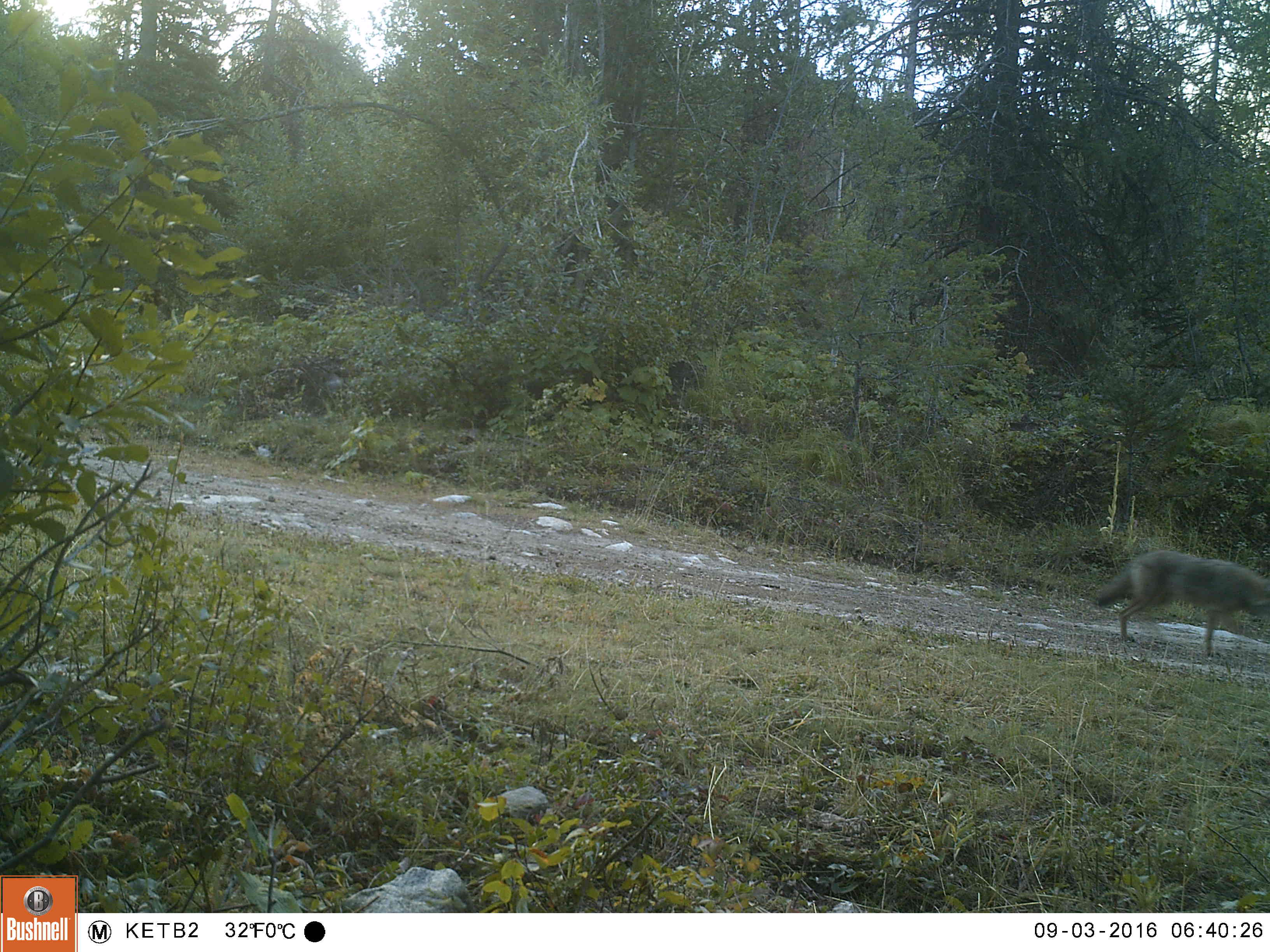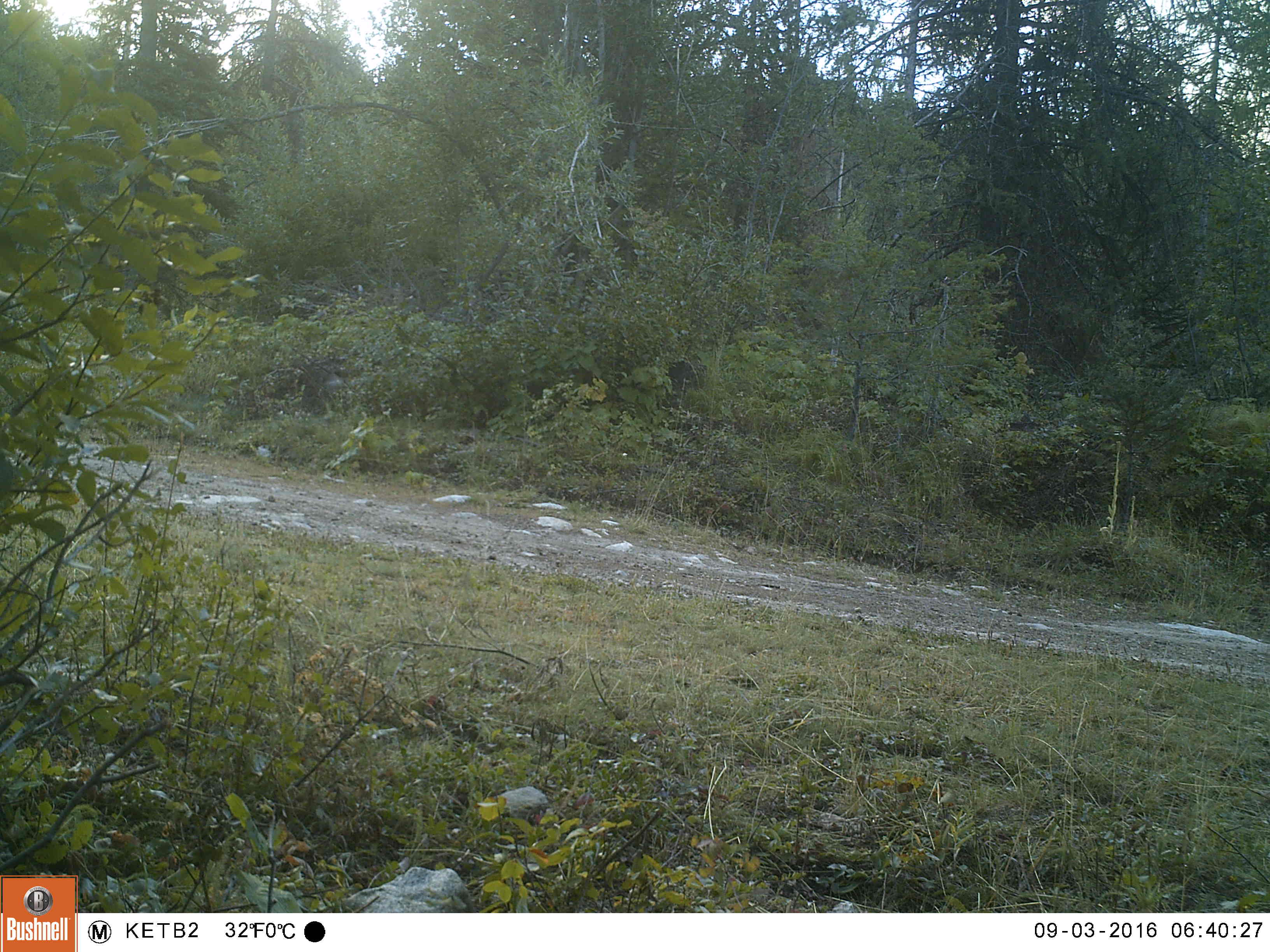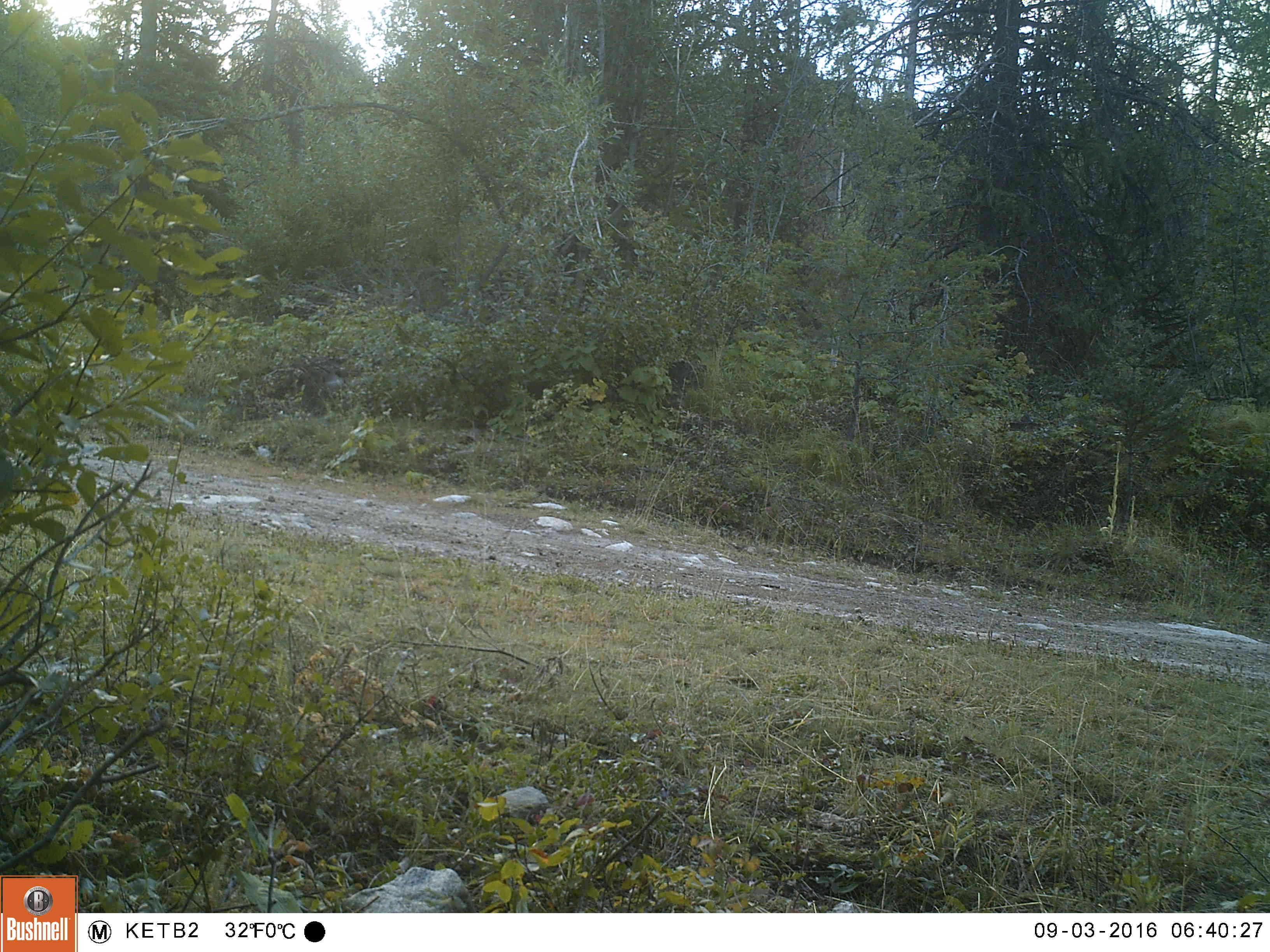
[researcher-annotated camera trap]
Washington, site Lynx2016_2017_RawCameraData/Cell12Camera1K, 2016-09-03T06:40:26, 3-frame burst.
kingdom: Animalia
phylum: Chordata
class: Mammalia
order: Carnivora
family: Canidae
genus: Canis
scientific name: Canis latrans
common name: coyote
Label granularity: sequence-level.